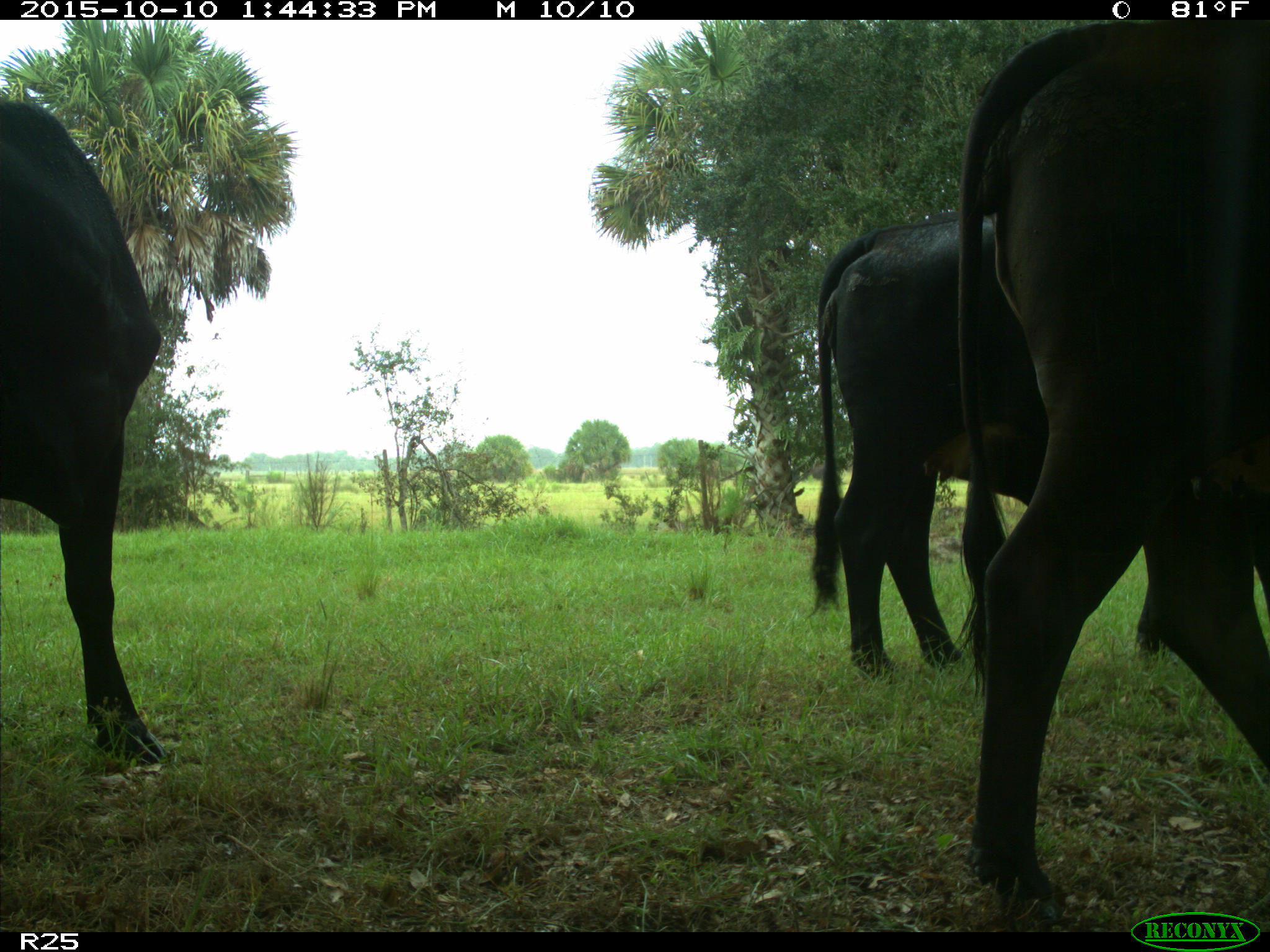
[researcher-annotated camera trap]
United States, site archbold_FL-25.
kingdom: Animalia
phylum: Chordata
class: Mammalia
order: Artiodactyla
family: Bovidae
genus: Bos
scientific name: Bos taurus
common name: domestic cow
Bos taurus (domestic cow).